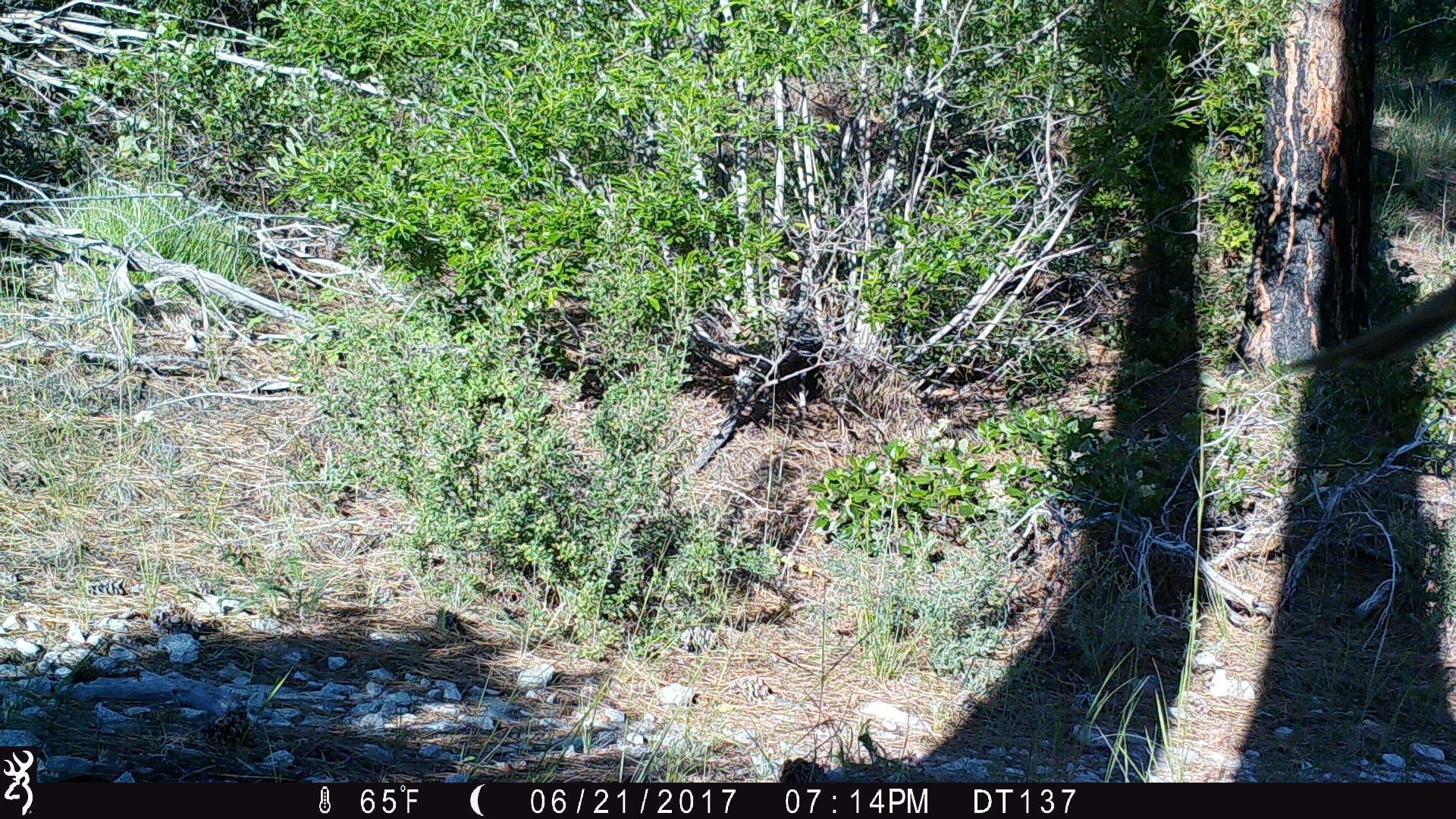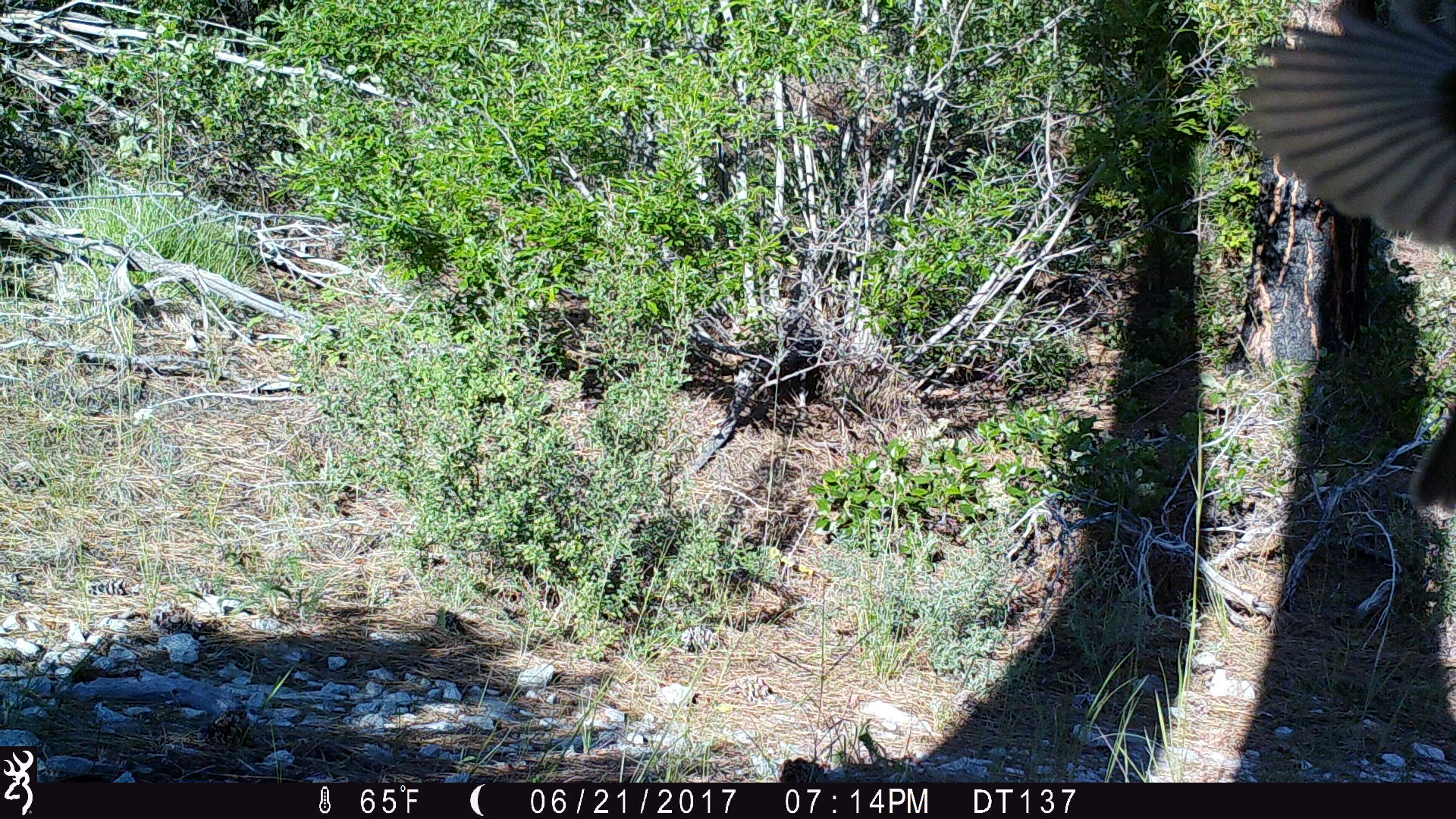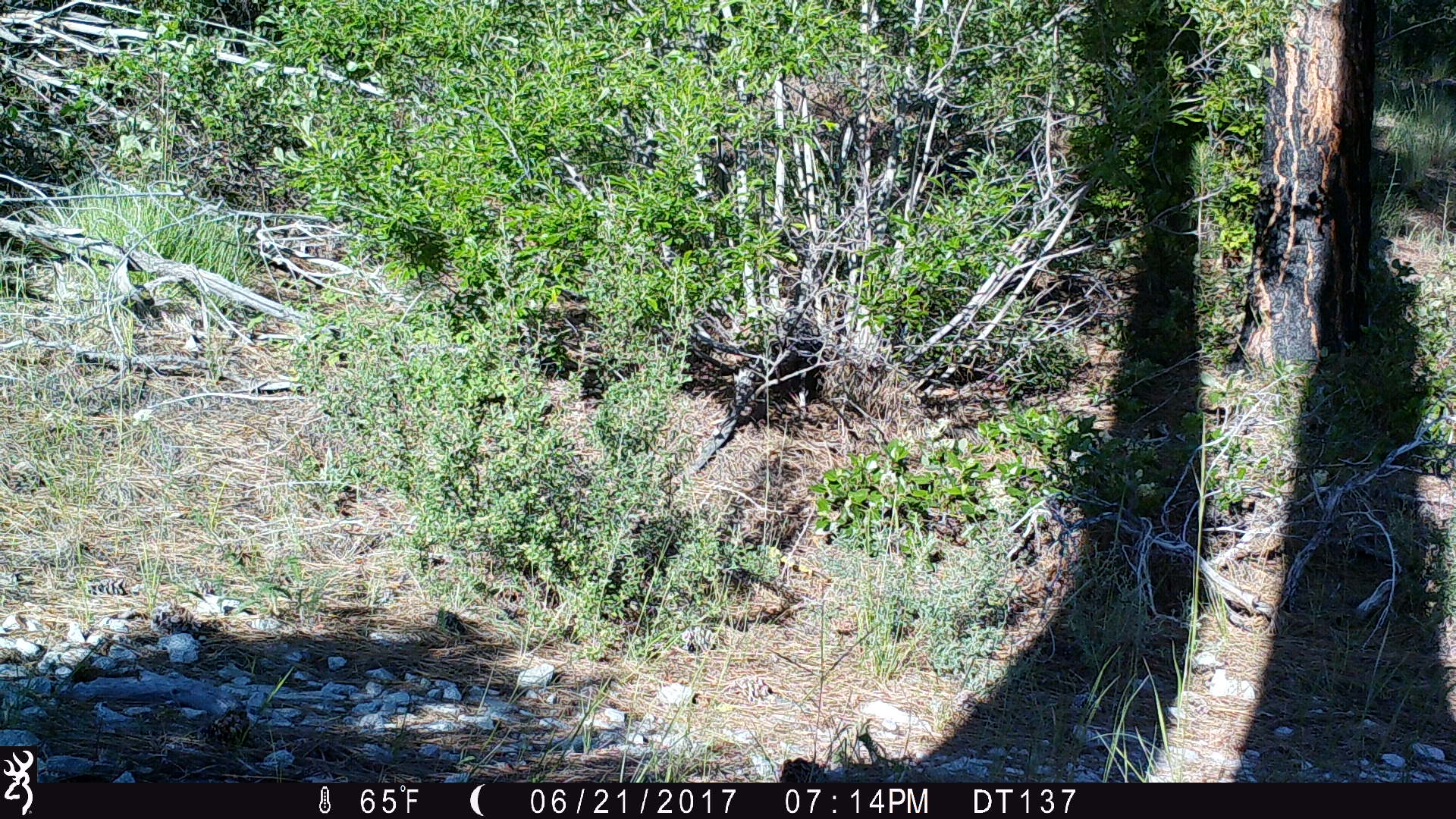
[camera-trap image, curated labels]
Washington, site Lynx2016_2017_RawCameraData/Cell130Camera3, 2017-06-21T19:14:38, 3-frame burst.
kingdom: Animalia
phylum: Chordata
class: Aves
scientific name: Aves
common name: birds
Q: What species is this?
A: Aves (birds).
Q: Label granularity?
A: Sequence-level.